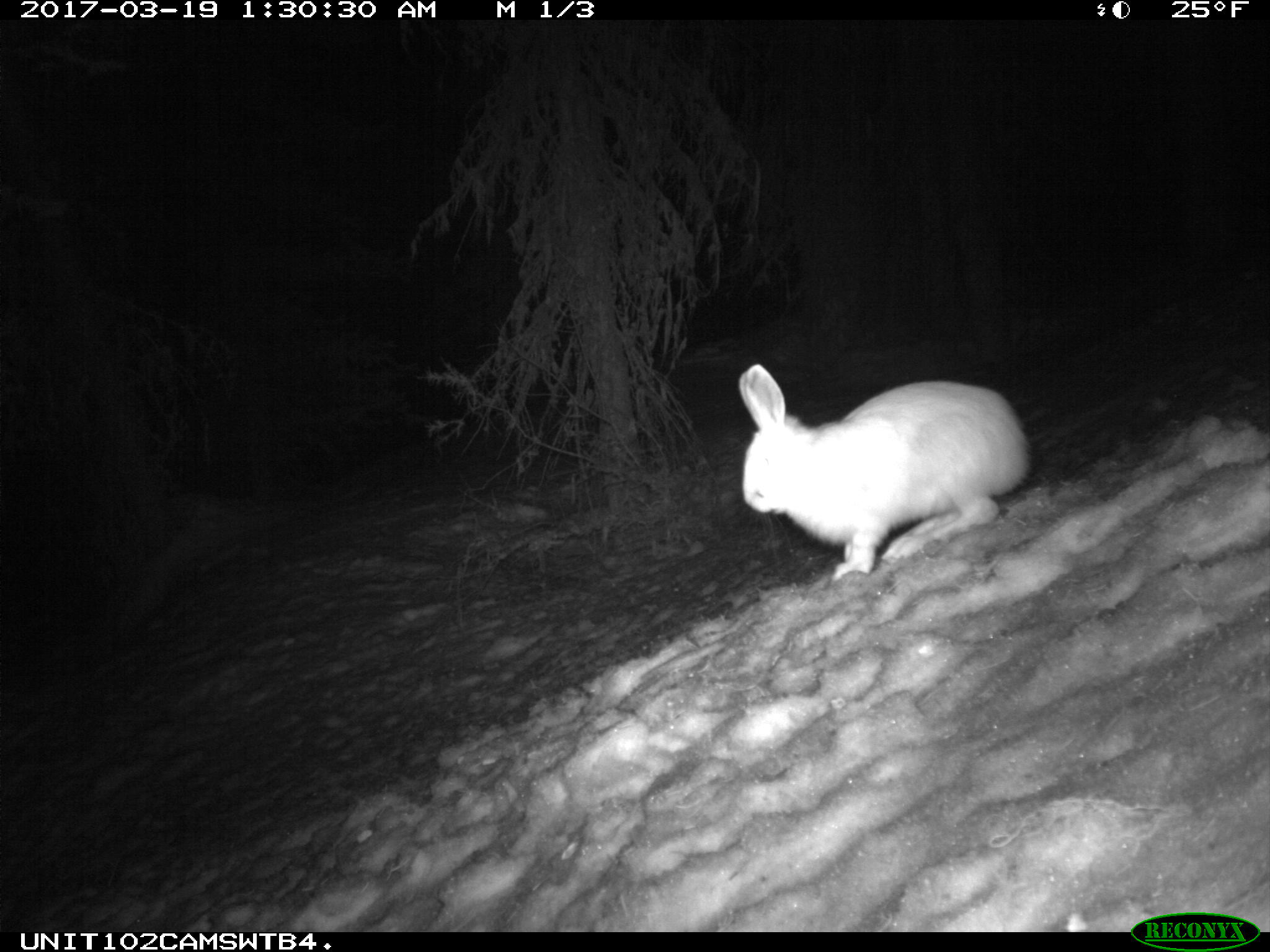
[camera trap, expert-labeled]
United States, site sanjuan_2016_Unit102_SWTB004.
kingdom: Animalia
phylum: Chordata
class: Mammalia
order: Lagomorpha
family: Leporidae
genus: Lepus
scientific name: Lepus americanus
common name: snowshoe hare